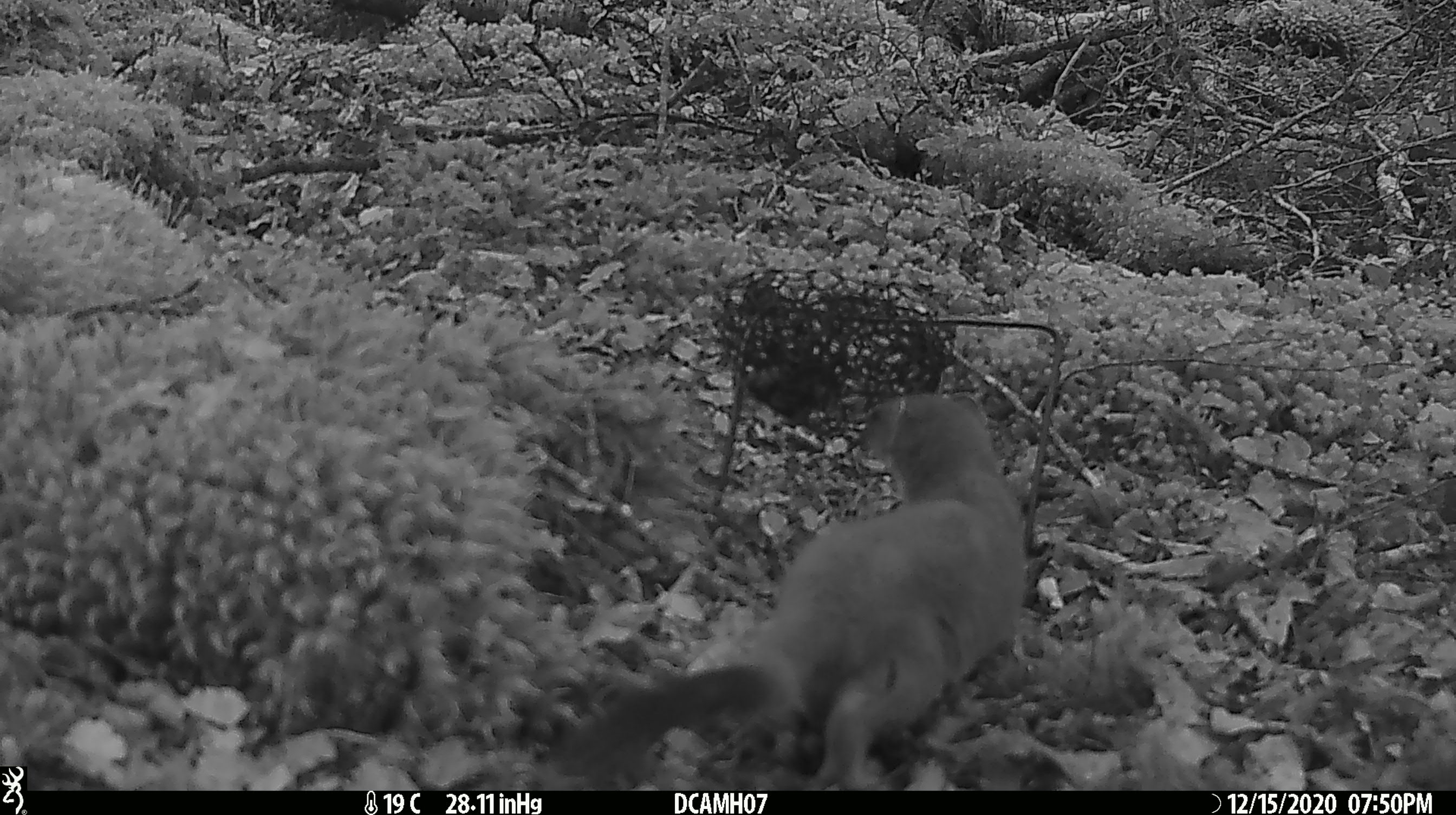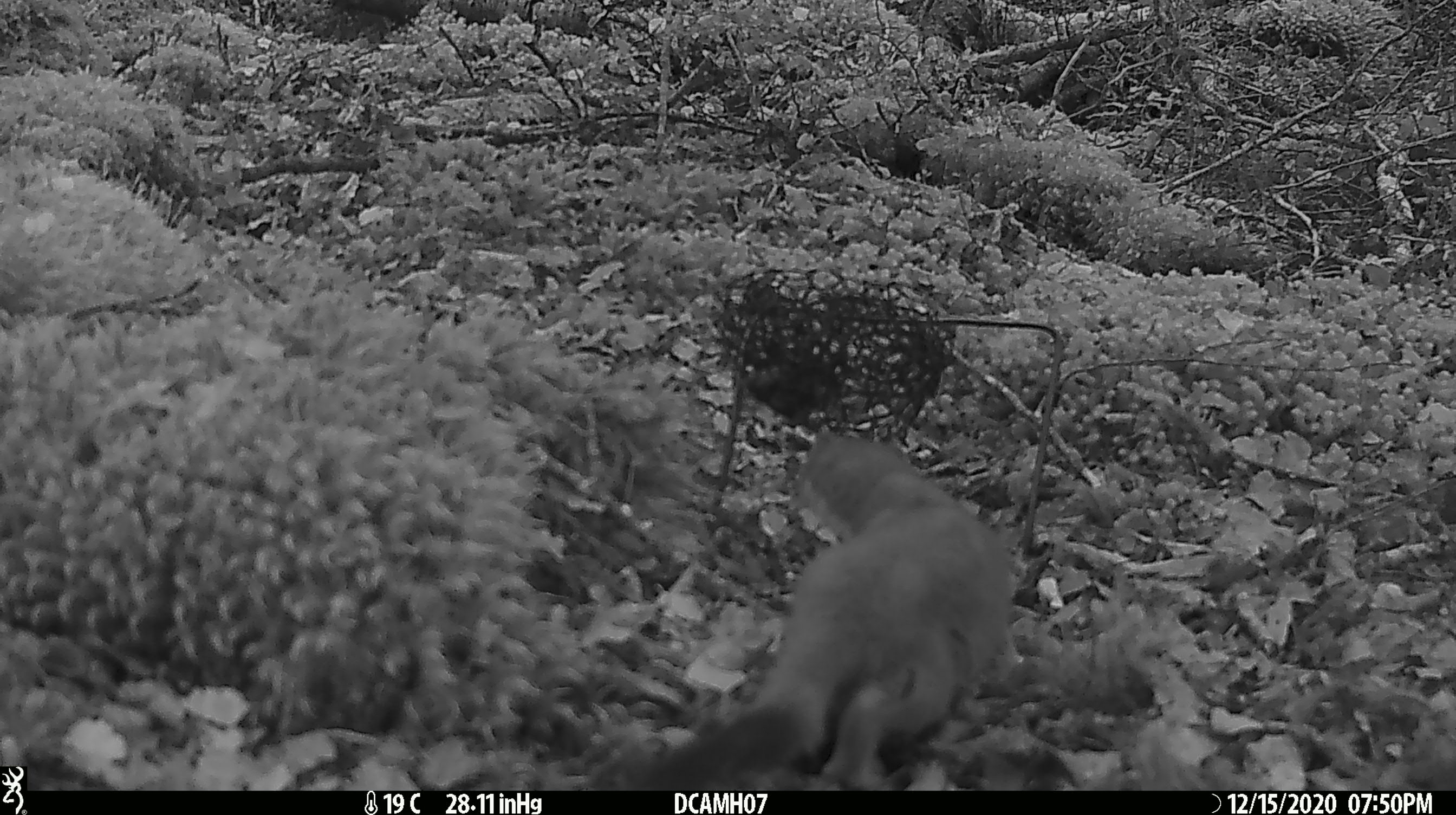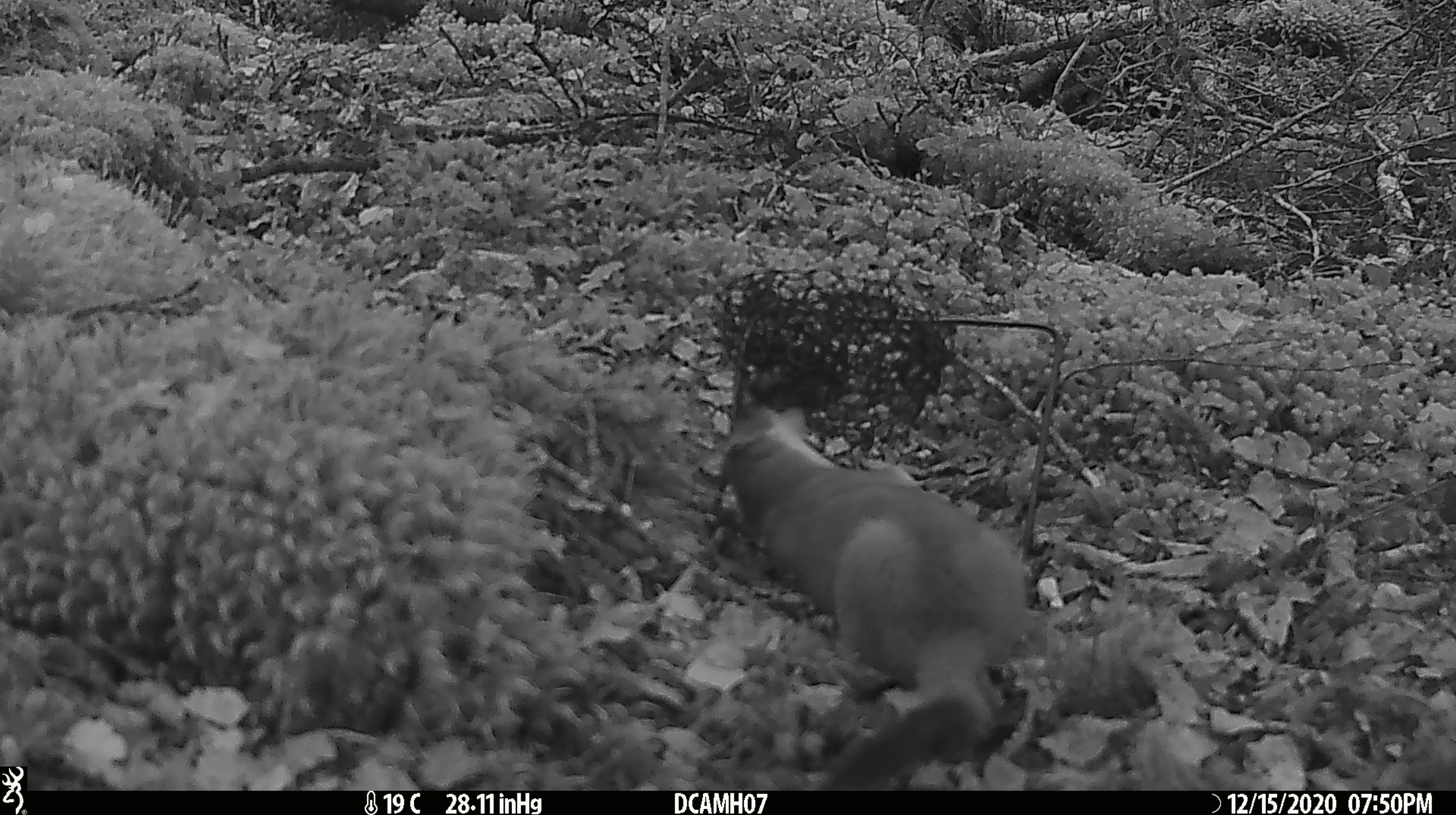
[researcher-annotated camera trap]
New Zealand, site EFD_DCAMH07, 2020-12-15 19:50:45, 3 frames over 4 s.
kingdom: Animalia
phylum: Chordata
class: Mammalia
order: Carnivora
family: Mustelidae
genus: Mustela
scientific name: Mustela erminea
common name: stoat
Stoat (Mustela erminea).